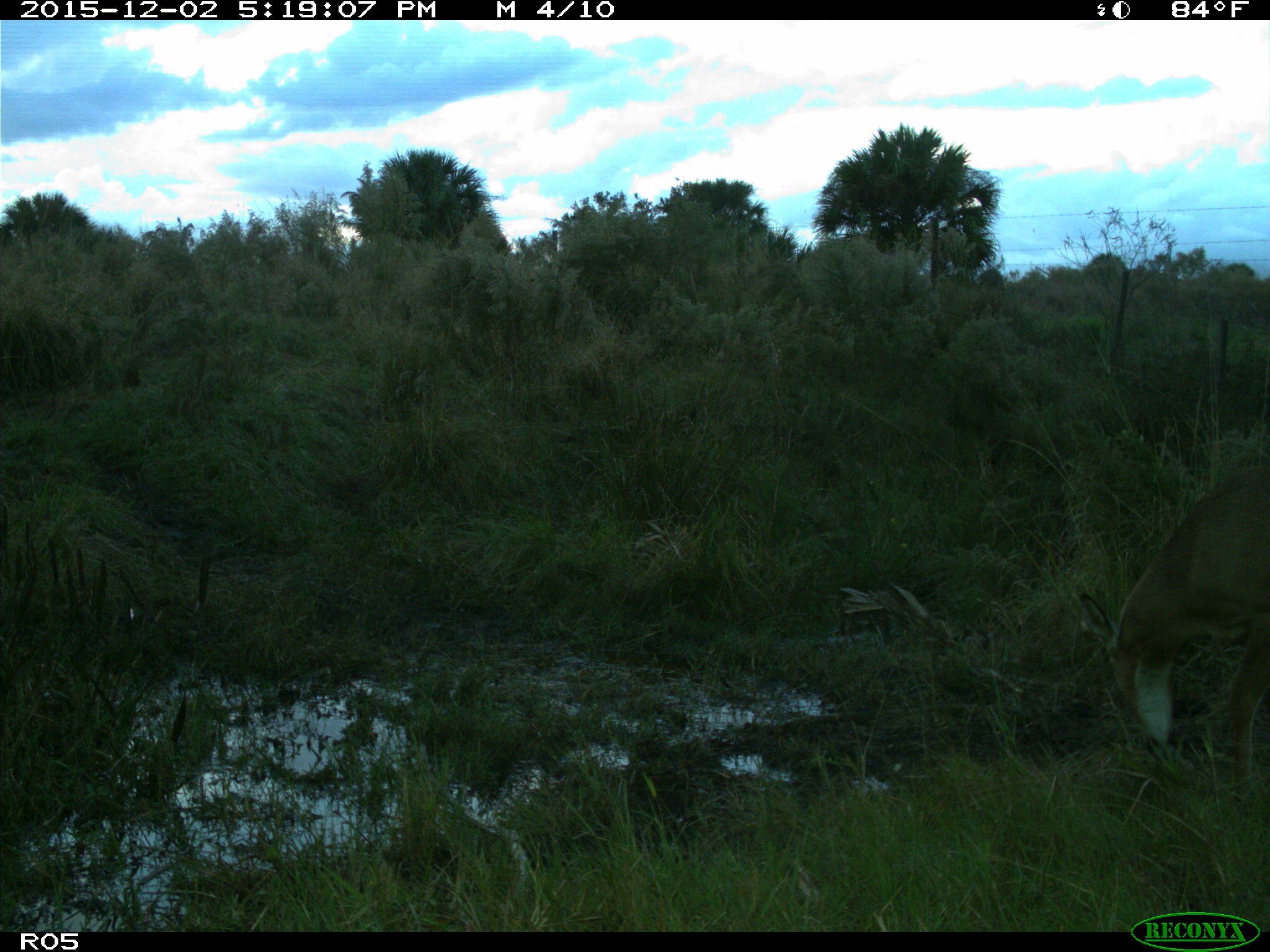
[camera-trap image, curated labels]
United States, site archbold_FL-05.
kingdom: Animalia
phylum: Chordata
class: Mammalia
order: Artiodactyla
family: Cervidae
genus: Odocoileus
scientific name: Odocoileus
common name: deer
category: unidentified deer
Unidentified deer (deer) (Odocoileus).